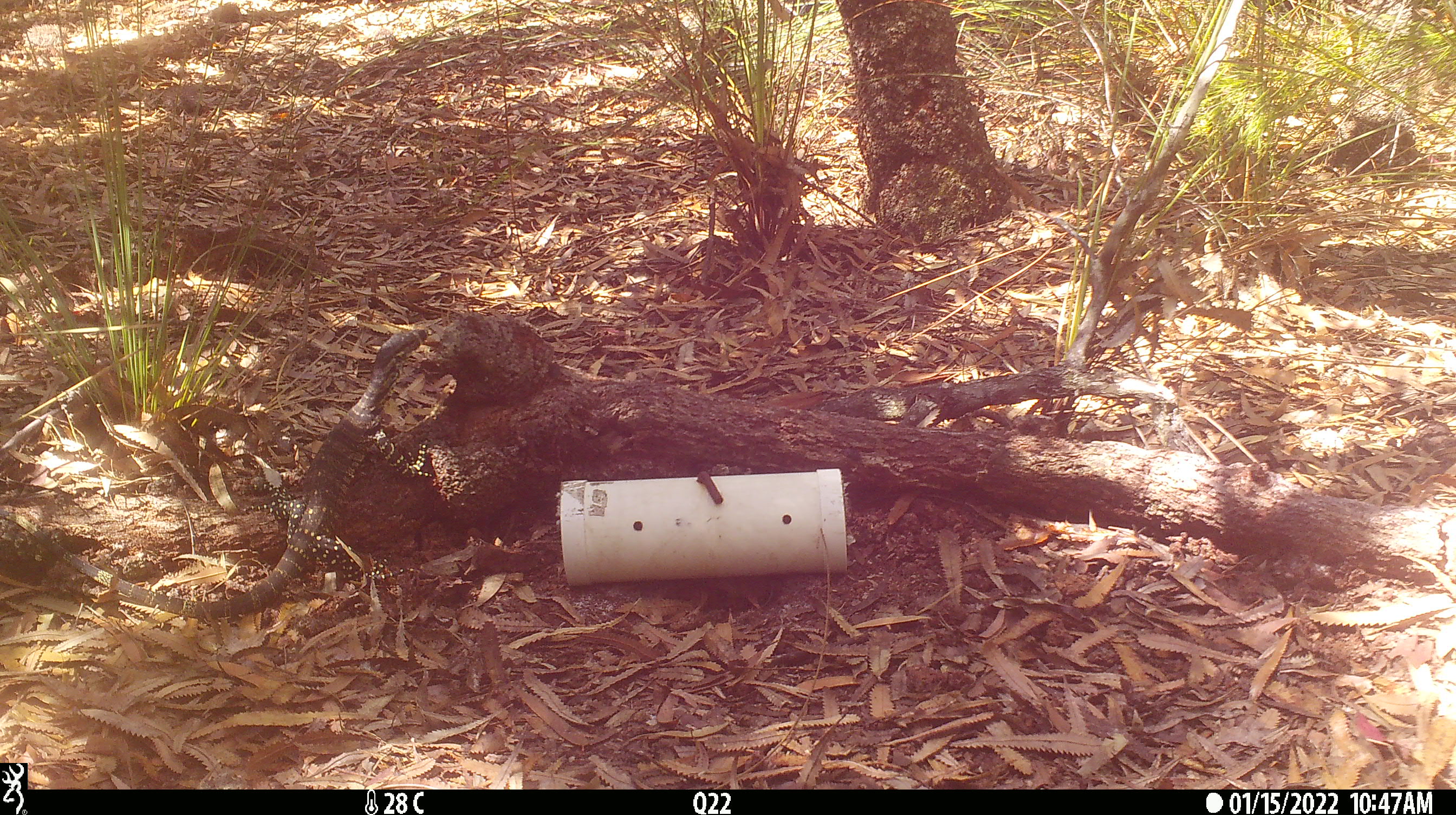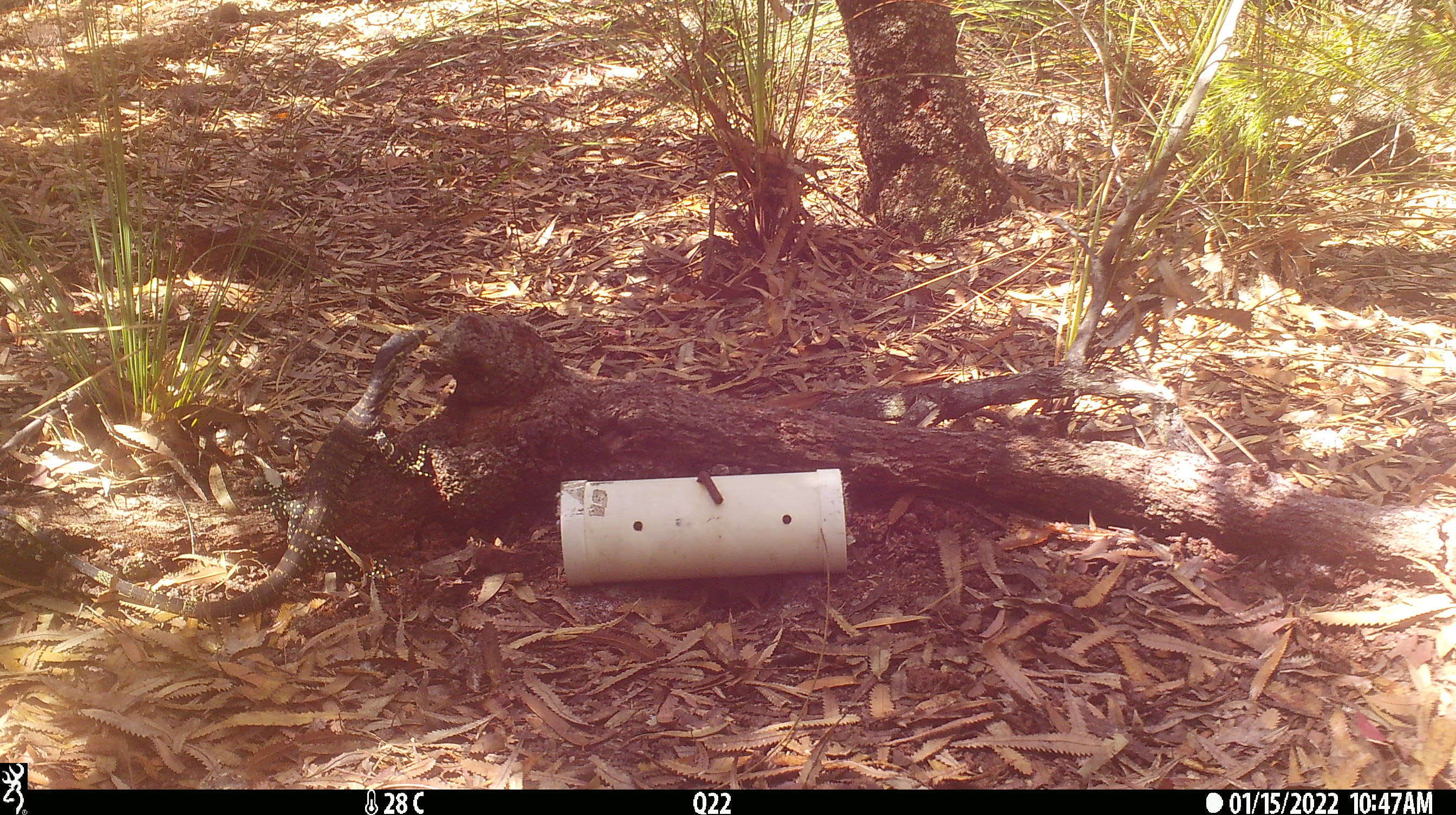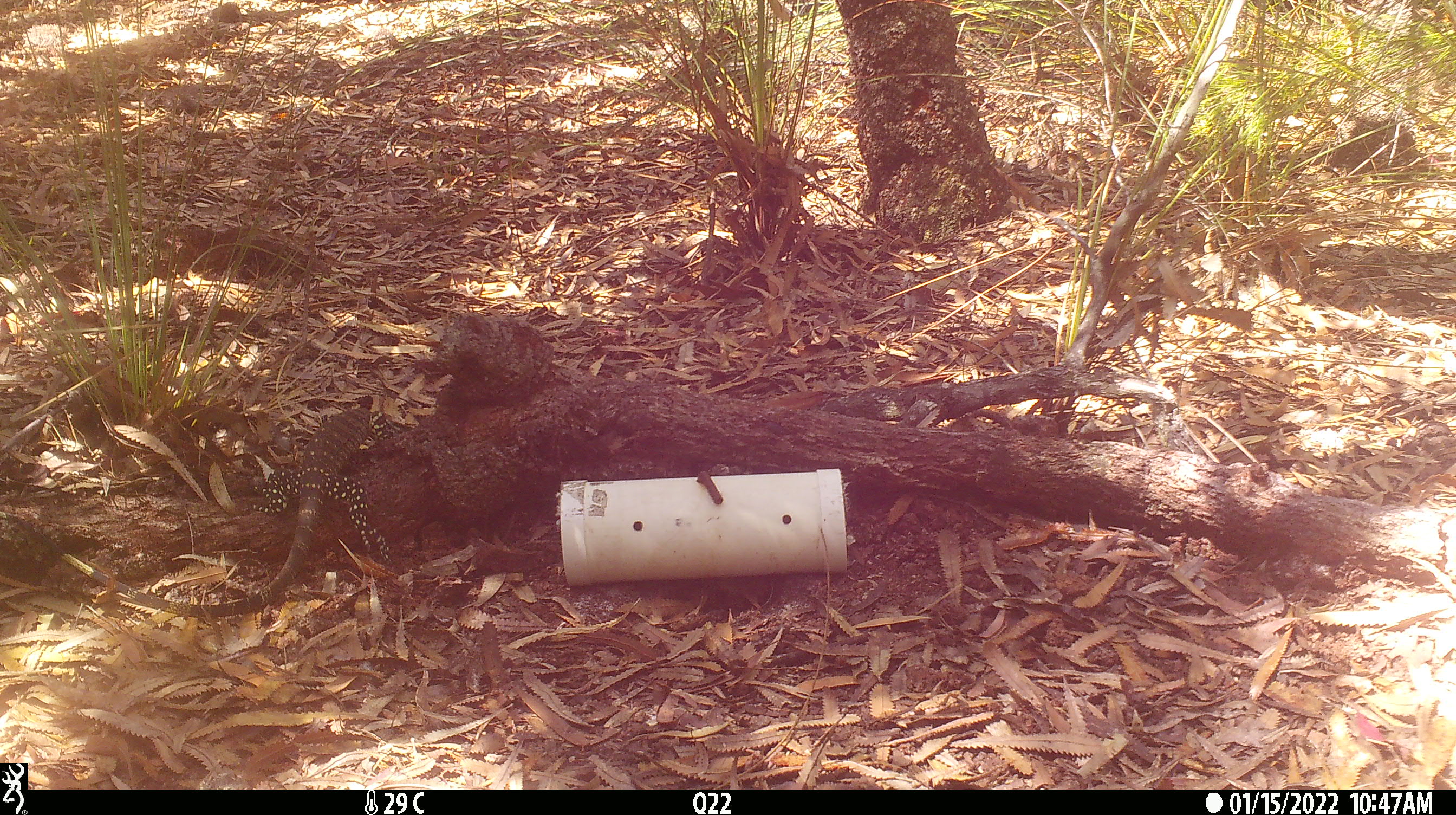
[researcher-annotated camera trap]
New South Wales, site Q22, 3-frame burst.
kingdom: Animalia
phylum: Chordata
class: Reptilia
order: Squamata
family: Varanidae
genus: Varanus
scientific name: Varanus varius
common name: lace monitor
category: goanna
Goanna (lace monitor) (Varanus varius).